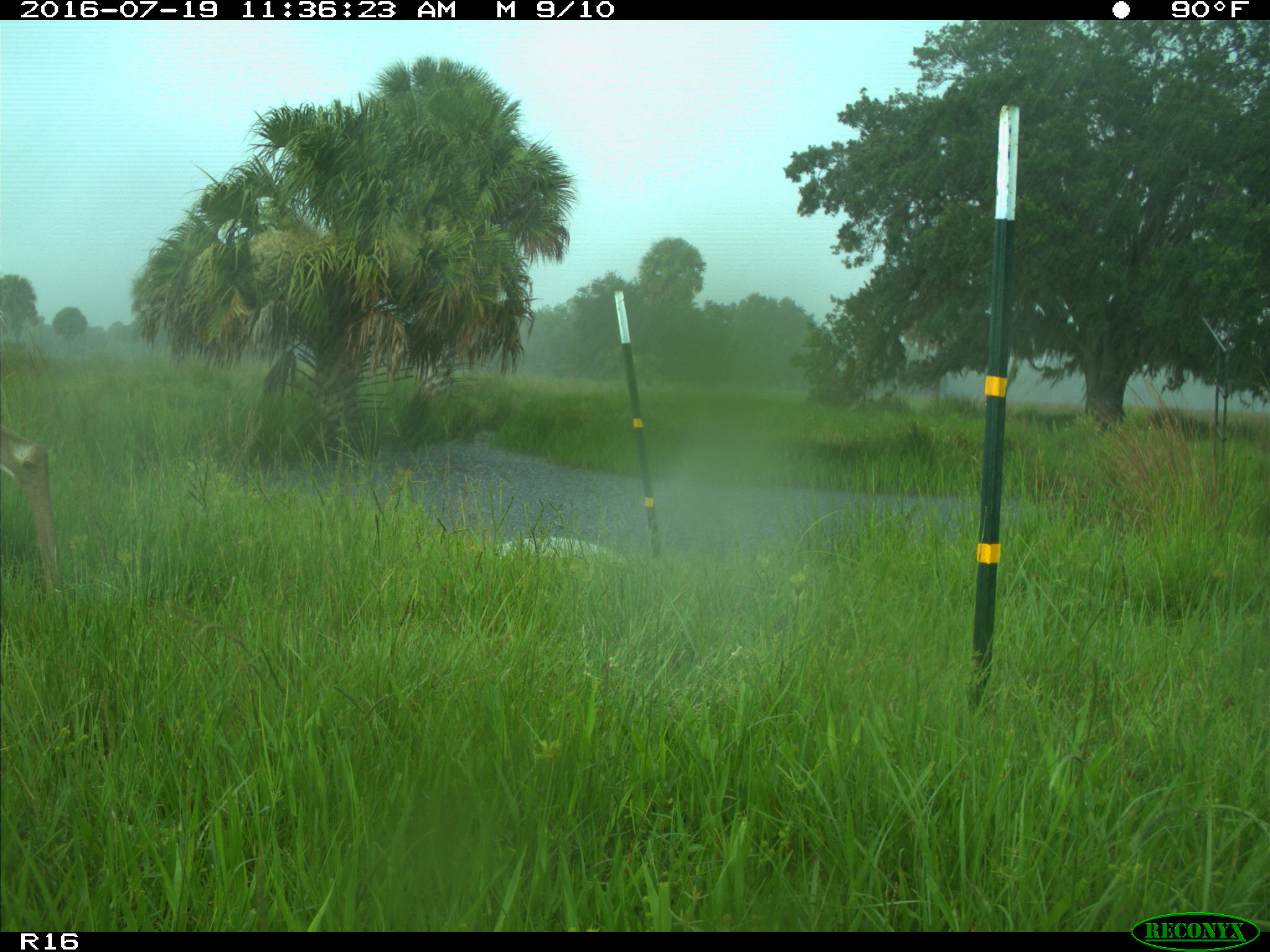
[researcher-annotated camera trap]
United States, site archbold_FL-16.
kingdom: Animalia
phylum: Chordata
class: Mammalia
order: Artiodactyla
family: Cervidae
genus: Odocoileus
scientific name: Odocoileus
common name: deer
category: unidentified deer